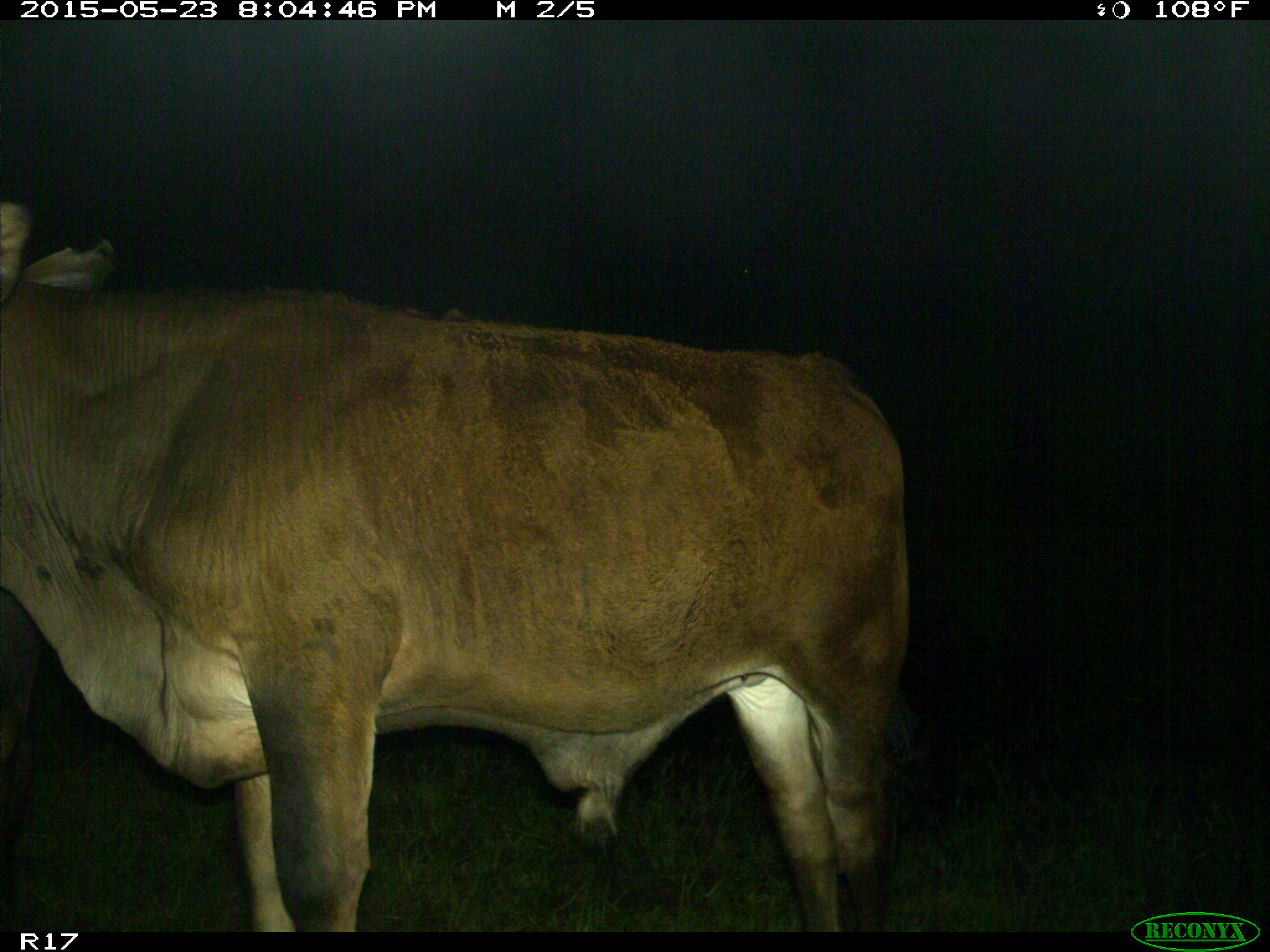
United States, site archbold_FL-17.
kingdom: Animalia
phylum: Chordata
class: Mammalia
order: Artiodactyla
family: Bovidae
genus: Bos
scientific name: Bos taurus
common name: domestic cow